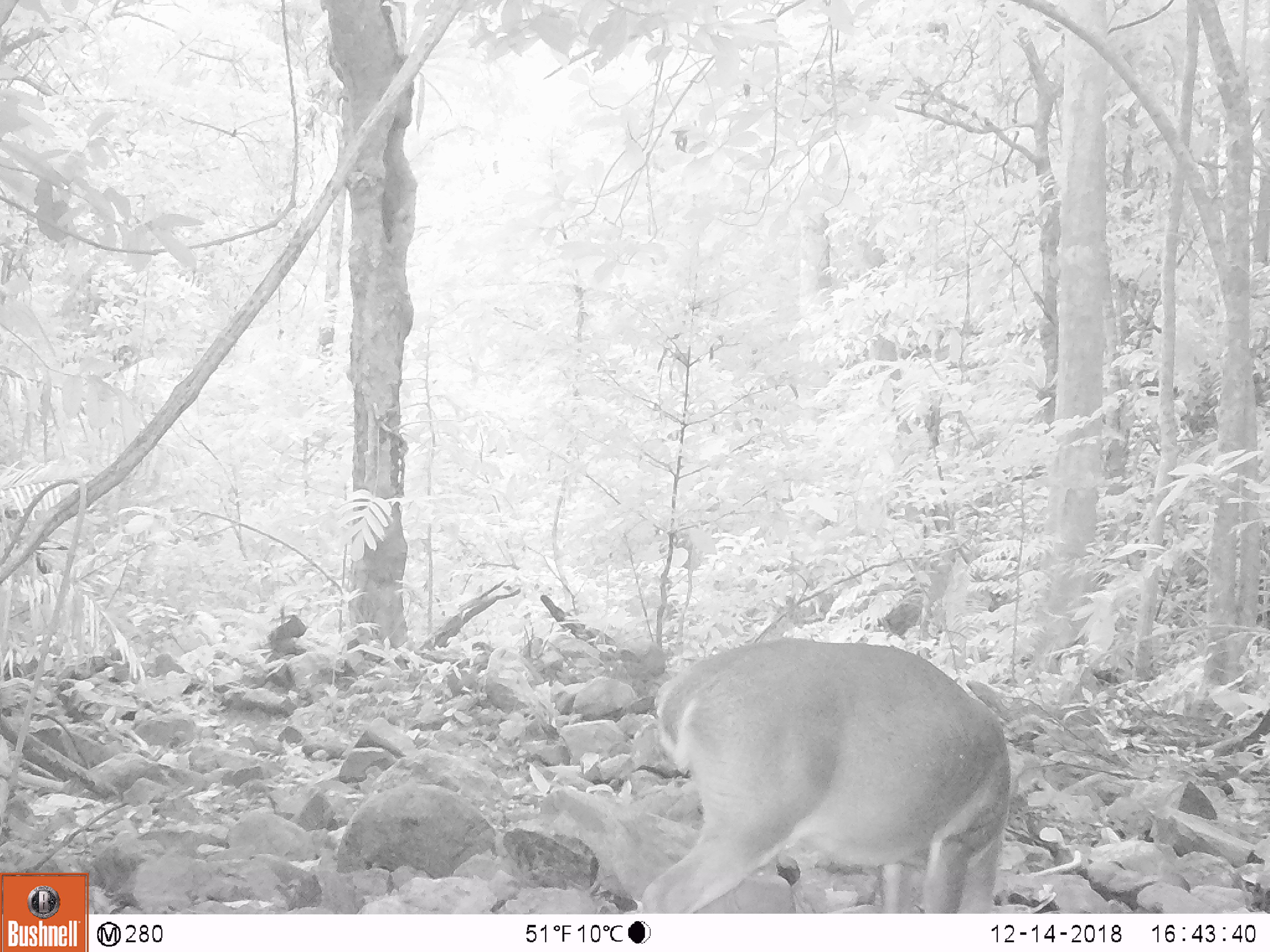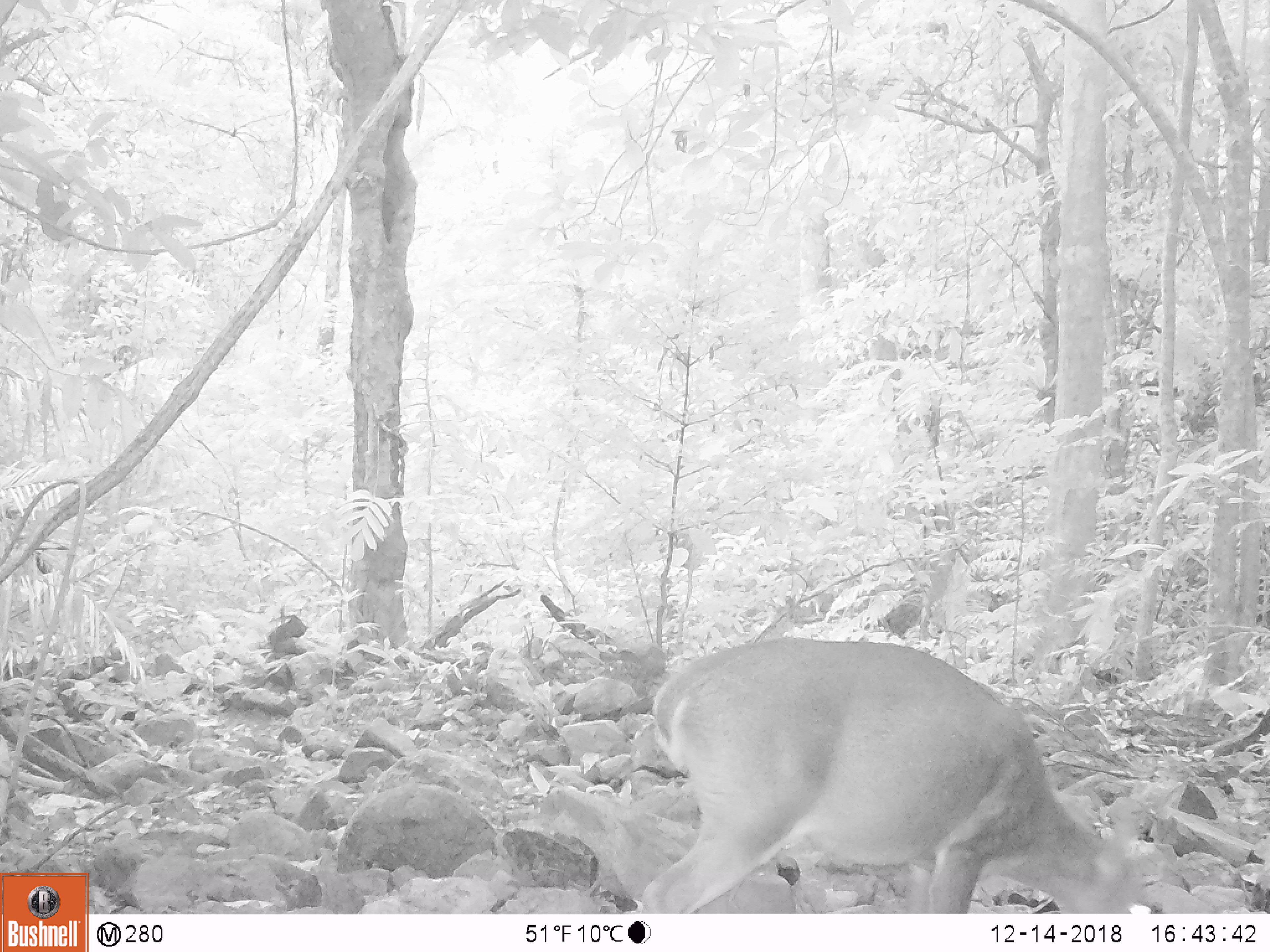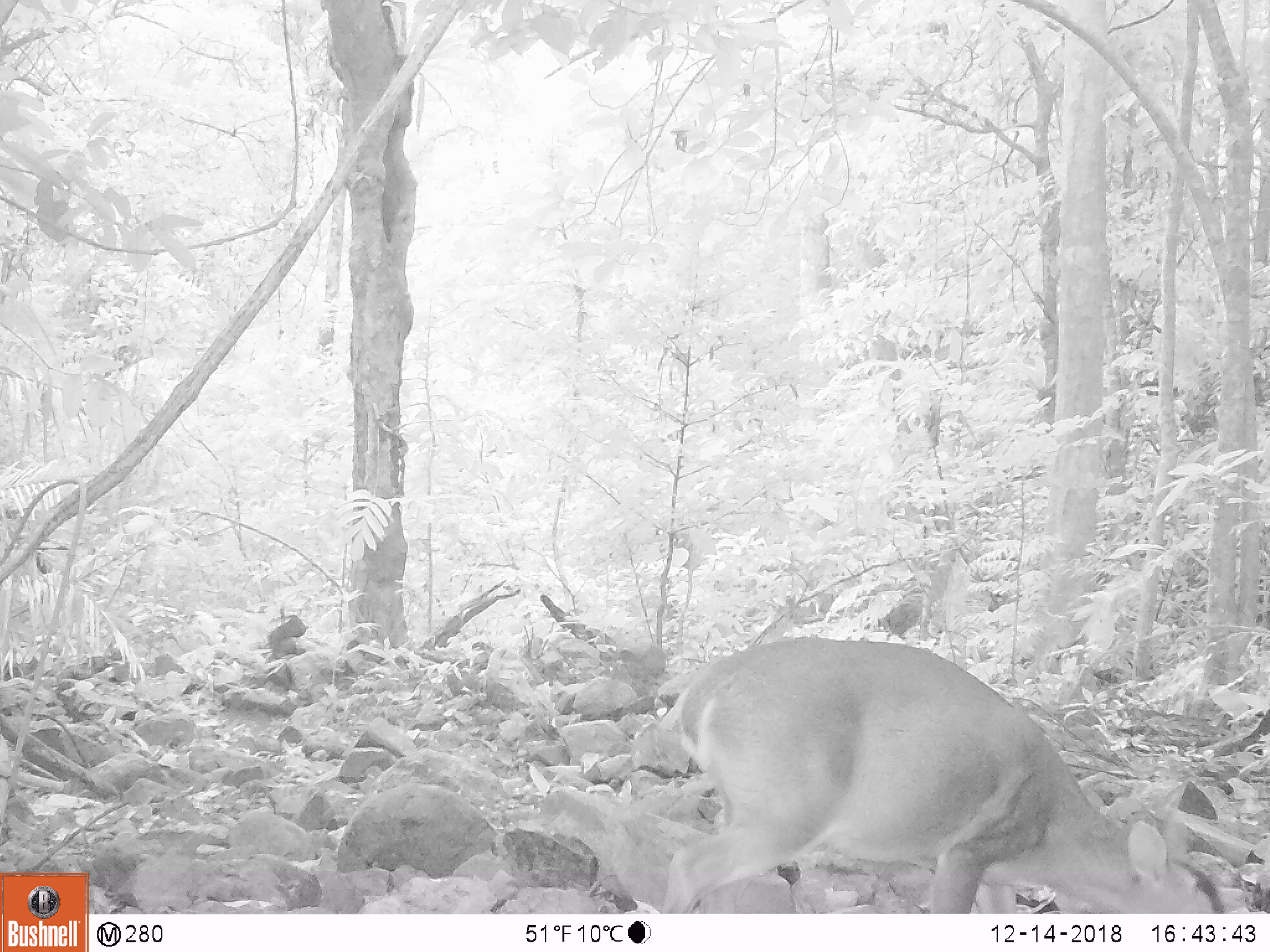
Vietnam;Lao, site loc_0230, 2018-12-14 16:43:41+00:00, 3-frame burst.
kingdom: Animalia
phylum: Chordata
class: Mammalia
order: Artiodactyla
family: Cervidae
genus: Muntiacus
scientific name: Muntiacus vuquangensis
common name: large-antlered muntjac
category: large antlered muntjac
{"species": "large antlered muntjac (large-antlered muntjac) (Muntiacus vuquangensis)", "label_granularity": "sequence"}